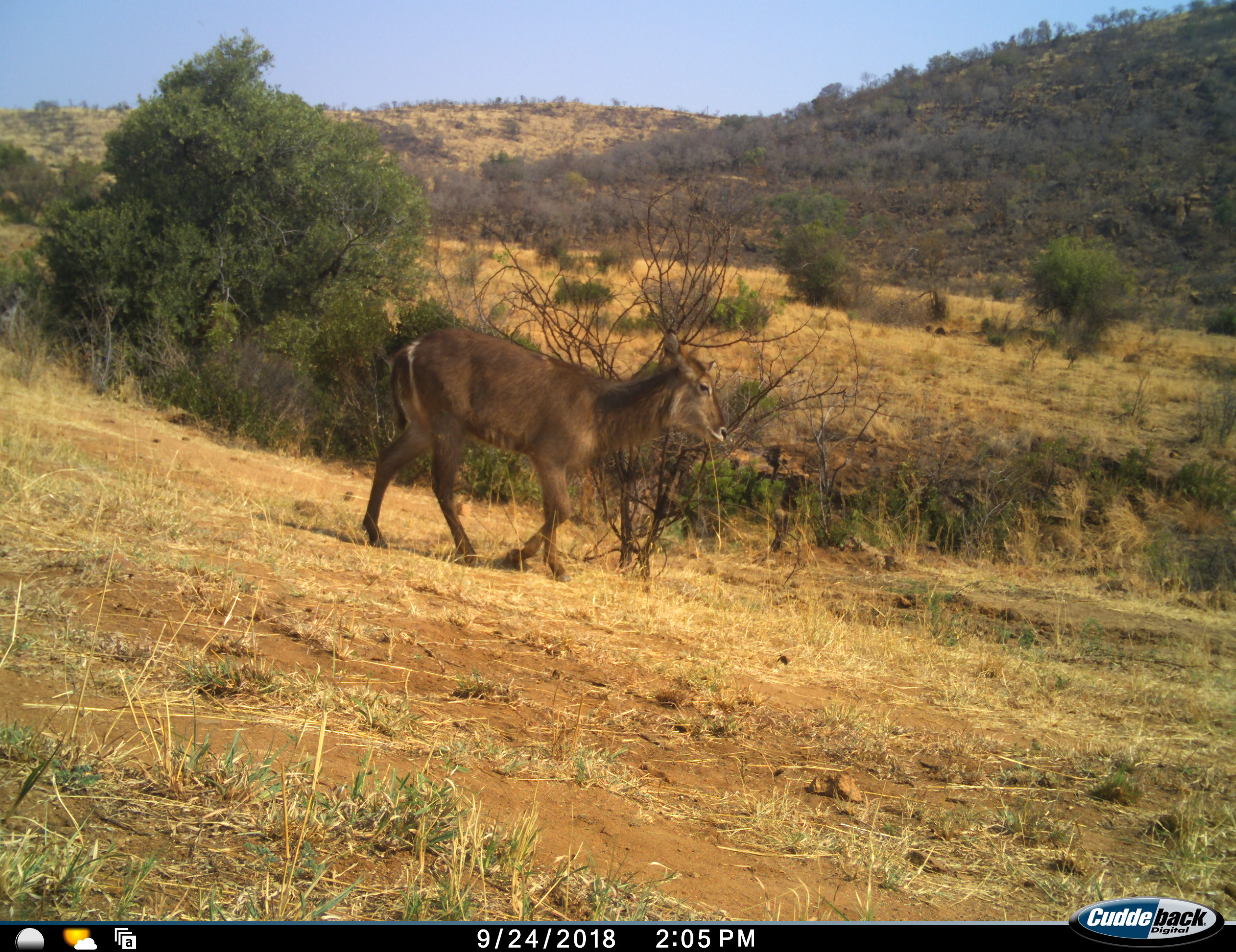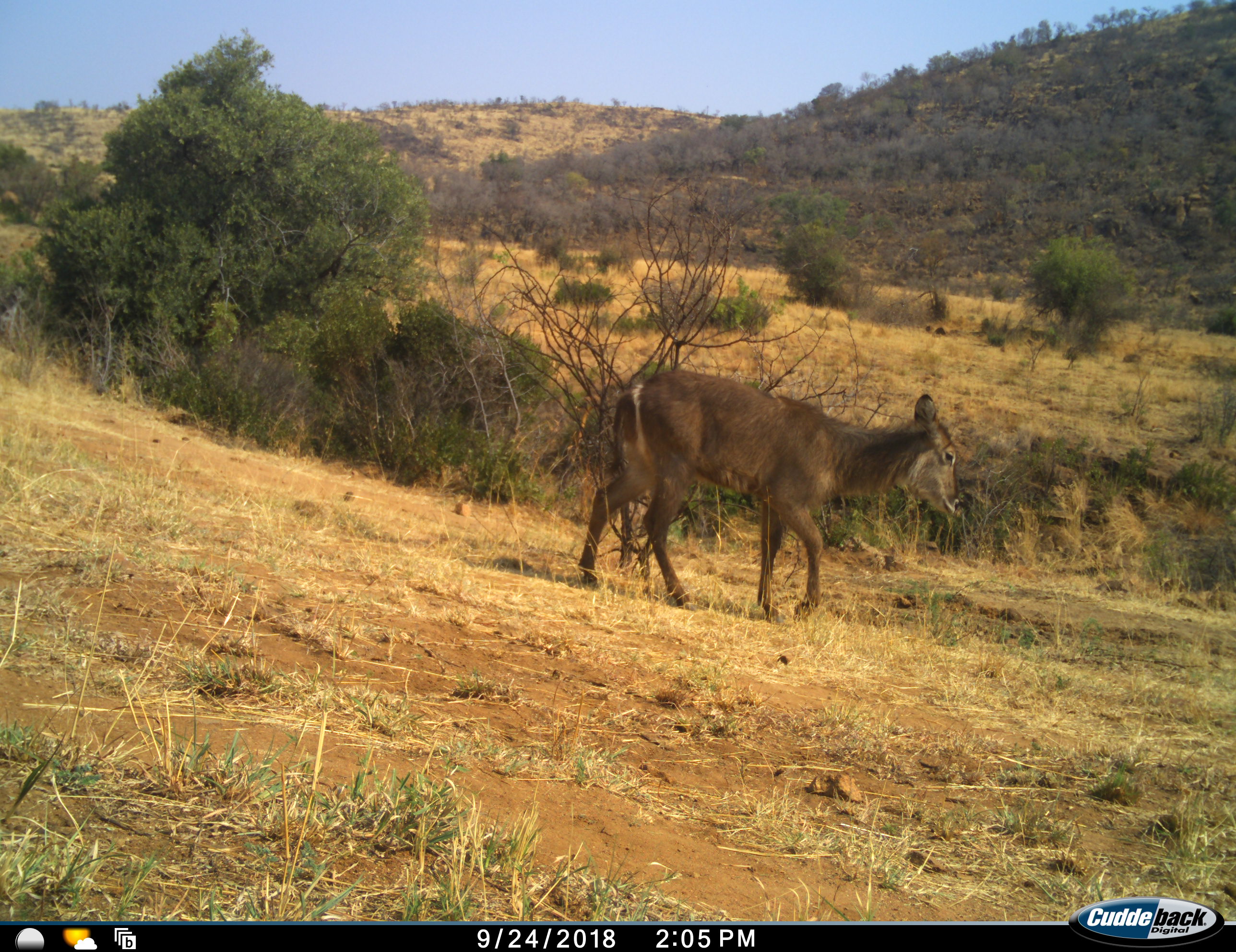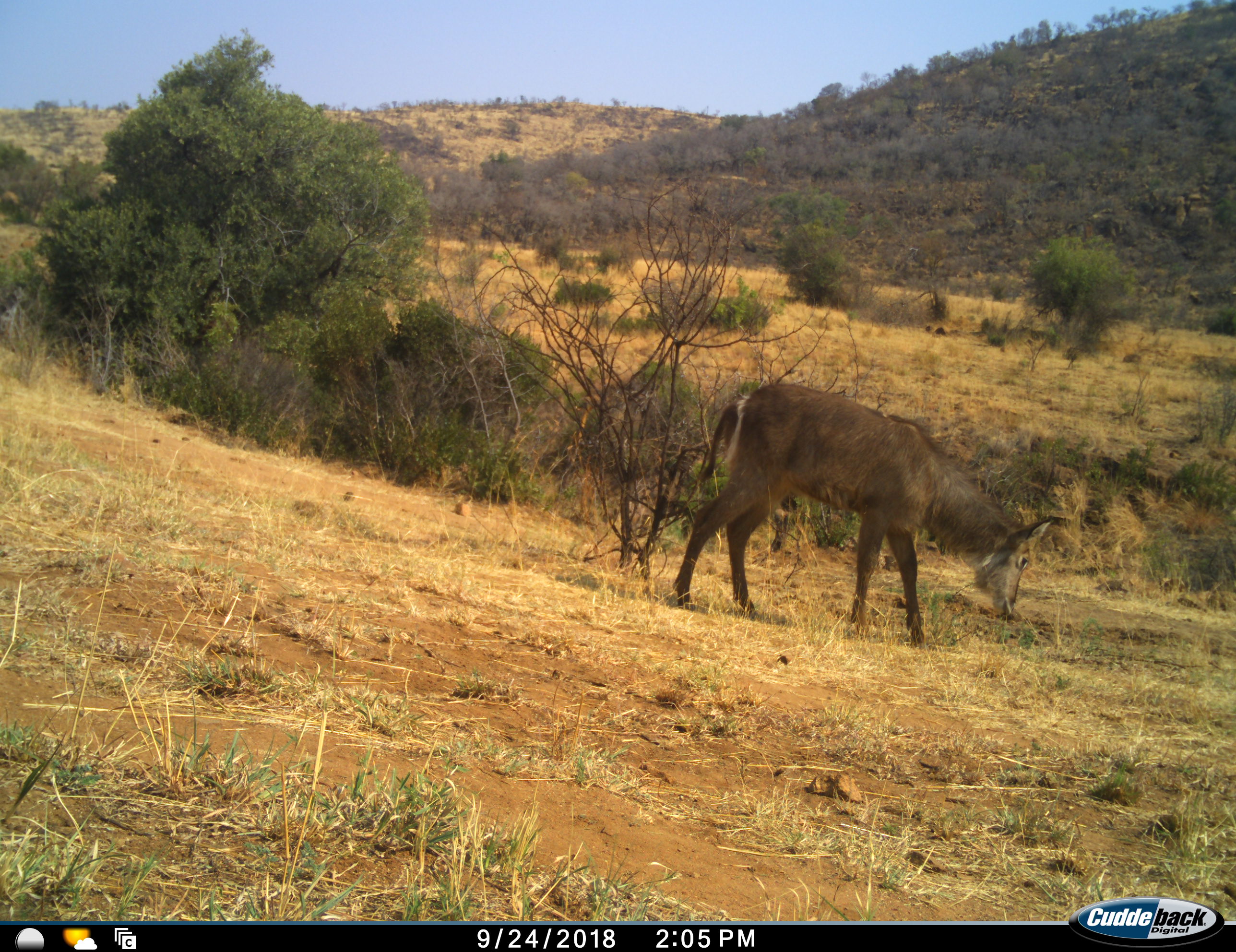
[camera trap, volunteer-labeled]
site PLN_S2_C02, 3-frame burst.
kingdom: Animalia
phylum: Chordata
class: Mammalia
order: Artiodactyla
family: Bovidae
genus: Kobus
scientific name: Kobus ellipsiprymnus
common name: waterbuck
Waterbuck (Kobus ellipsiprymnus), count 1. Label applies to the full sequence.